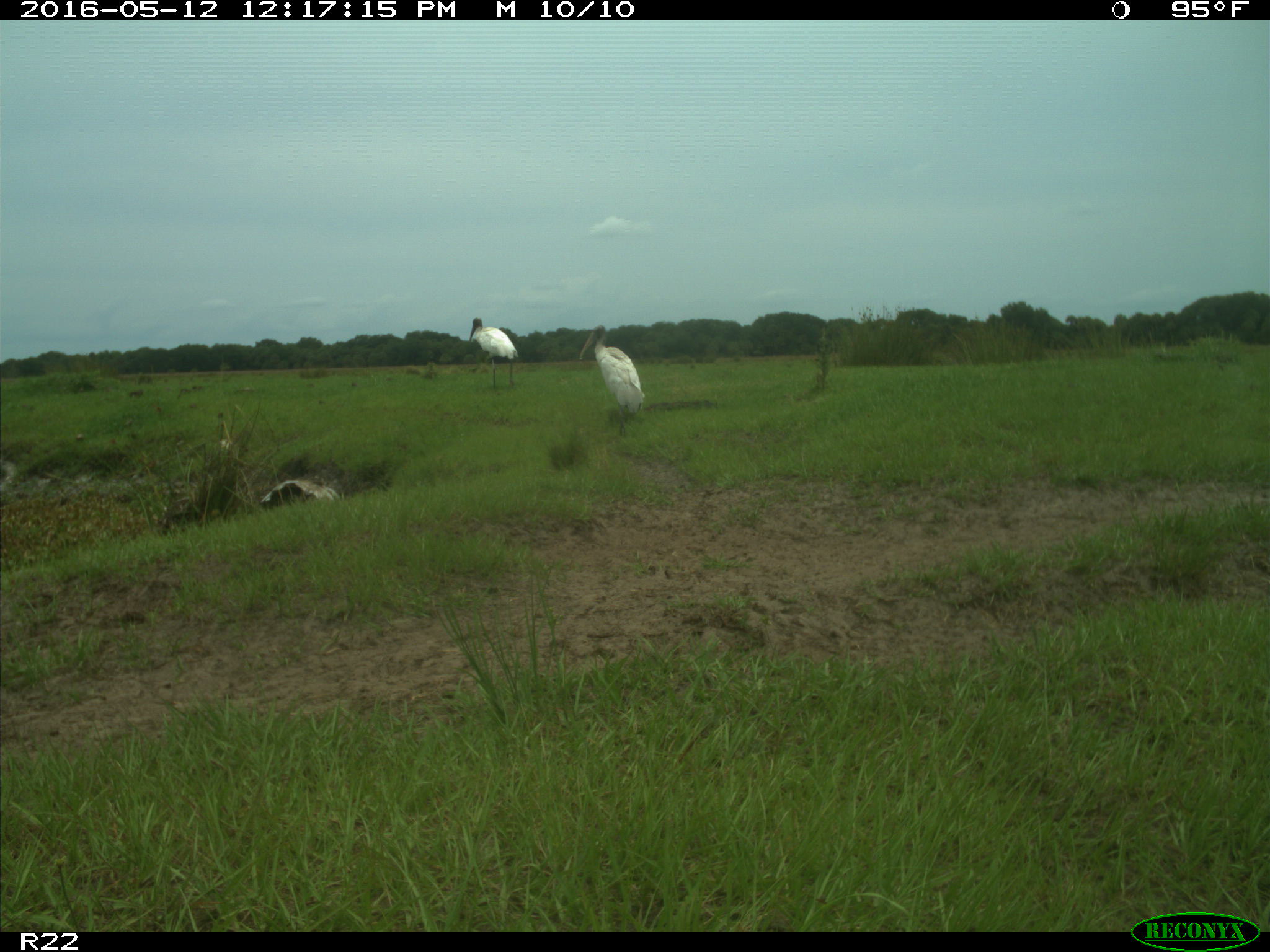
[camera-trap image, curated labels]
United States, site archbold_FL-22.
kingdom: Animalia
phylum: Chordata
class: Aves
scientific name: Aves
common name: birds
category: unidentified bird